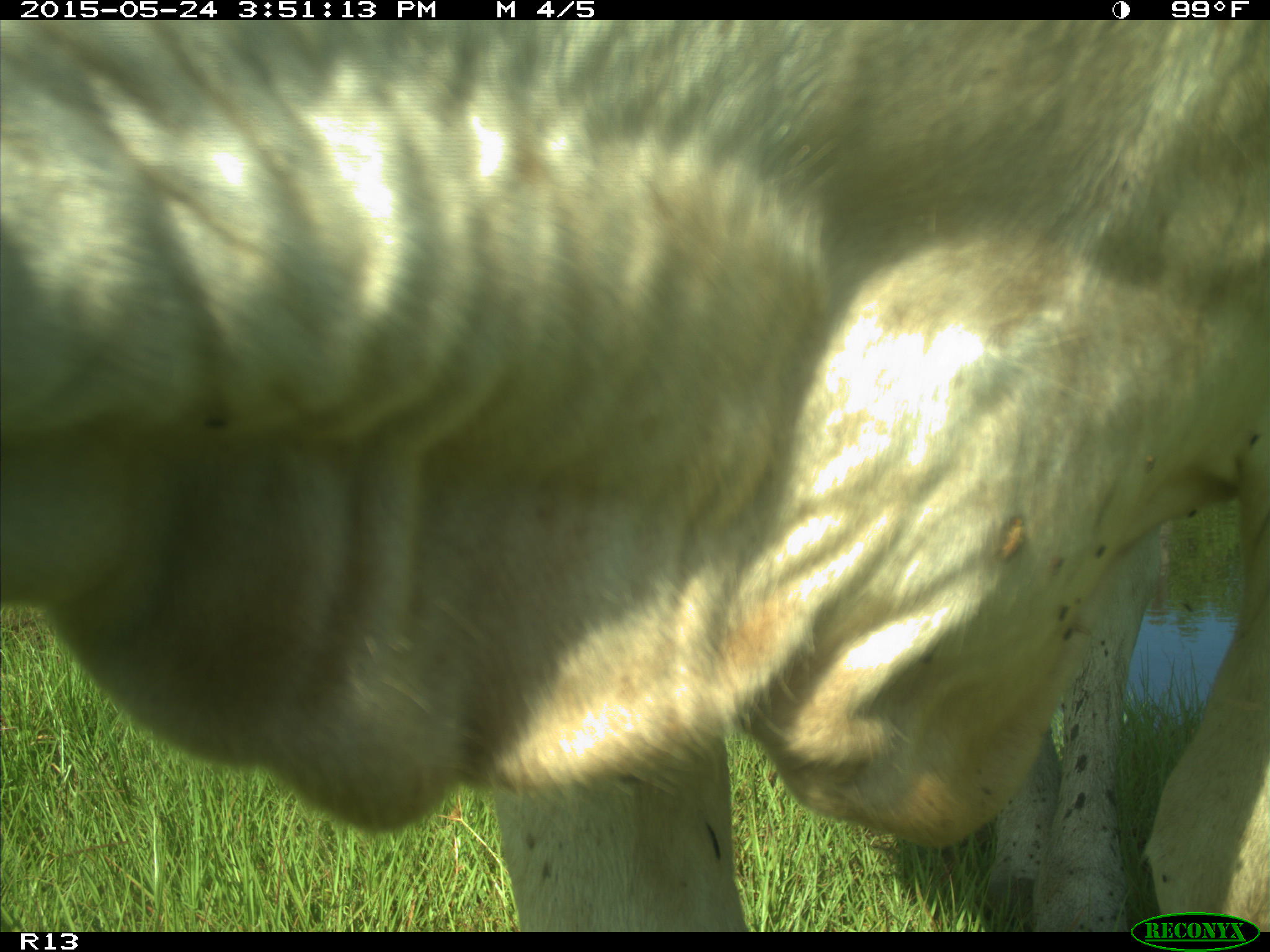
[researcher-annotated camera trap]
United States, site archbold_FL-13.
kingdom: Animalia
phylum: Chordata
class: Mammalia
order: Artiodactyla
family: Bovidae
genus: Bos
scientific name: Bos taurus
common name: domestic cow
Bos taurus (domestic cow).